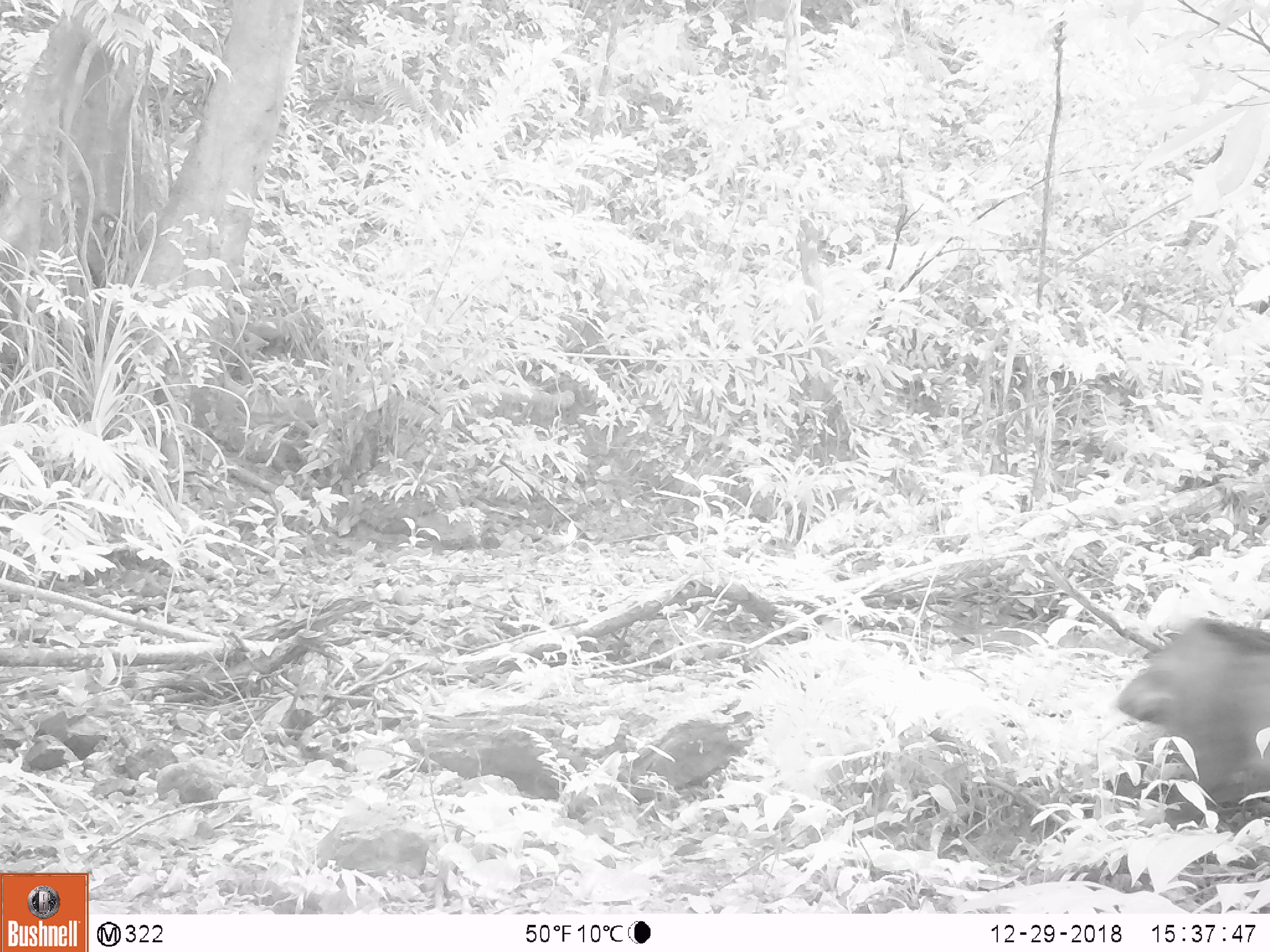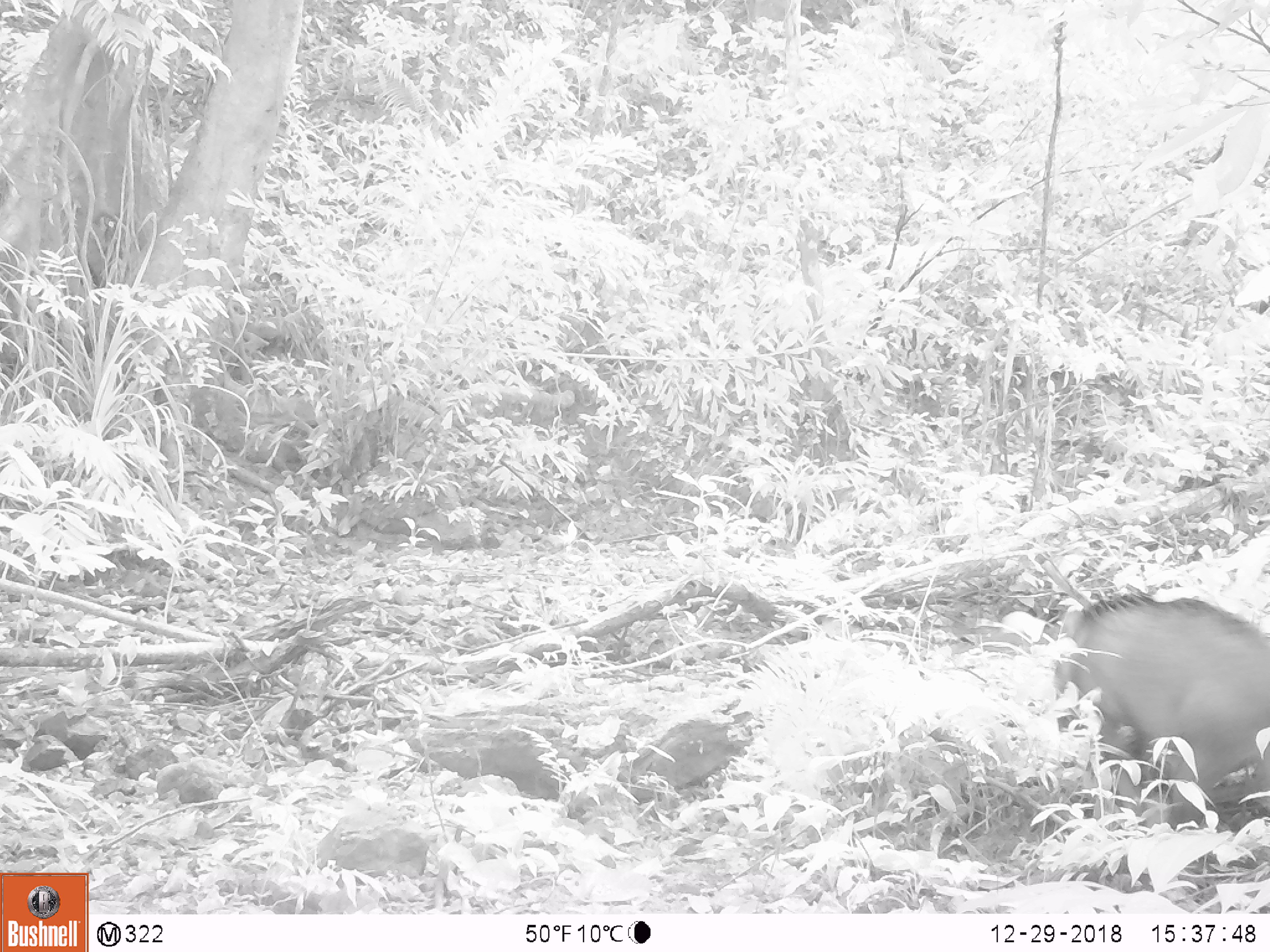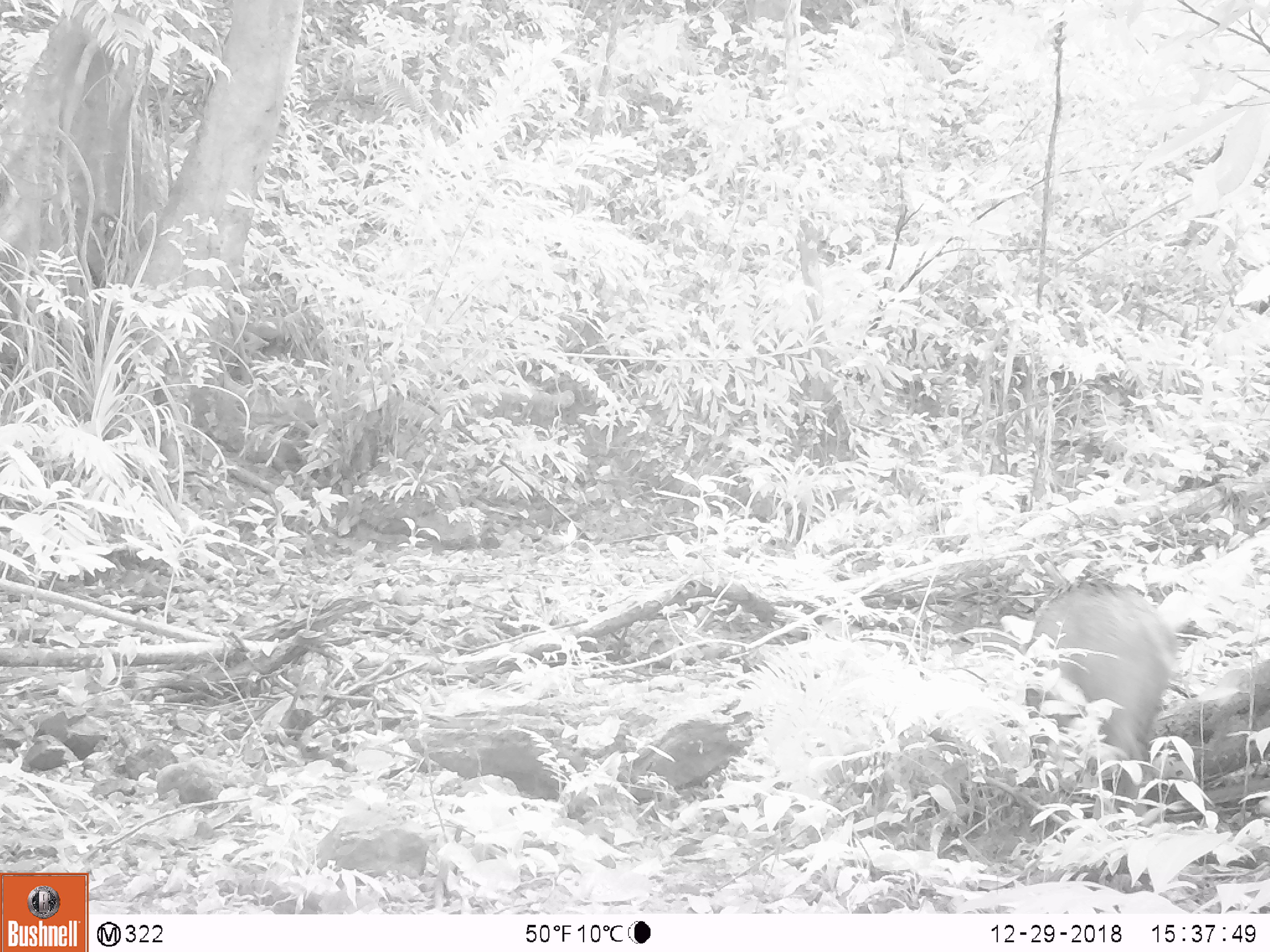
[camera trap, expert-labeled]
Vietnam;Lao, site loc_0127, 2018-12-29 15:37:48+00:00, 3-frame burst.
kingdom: Animalia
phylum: Chordata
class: Mammalia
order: Artiodactyla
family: Suidae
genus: Sus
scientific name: Sus scrofa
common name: eurasian wild pig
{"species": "eurasian wild pig (Sus scrofa)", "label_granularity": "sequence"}